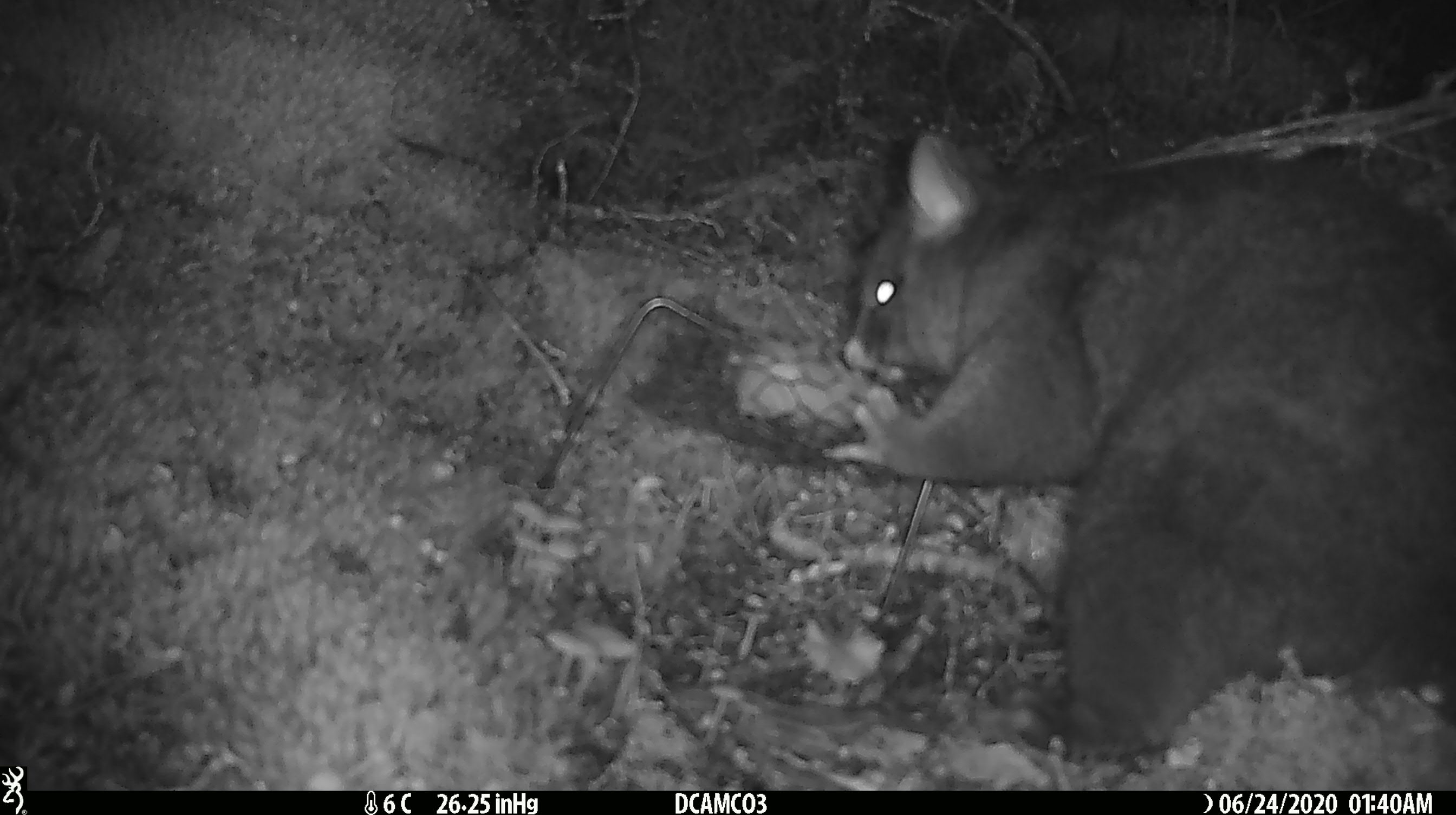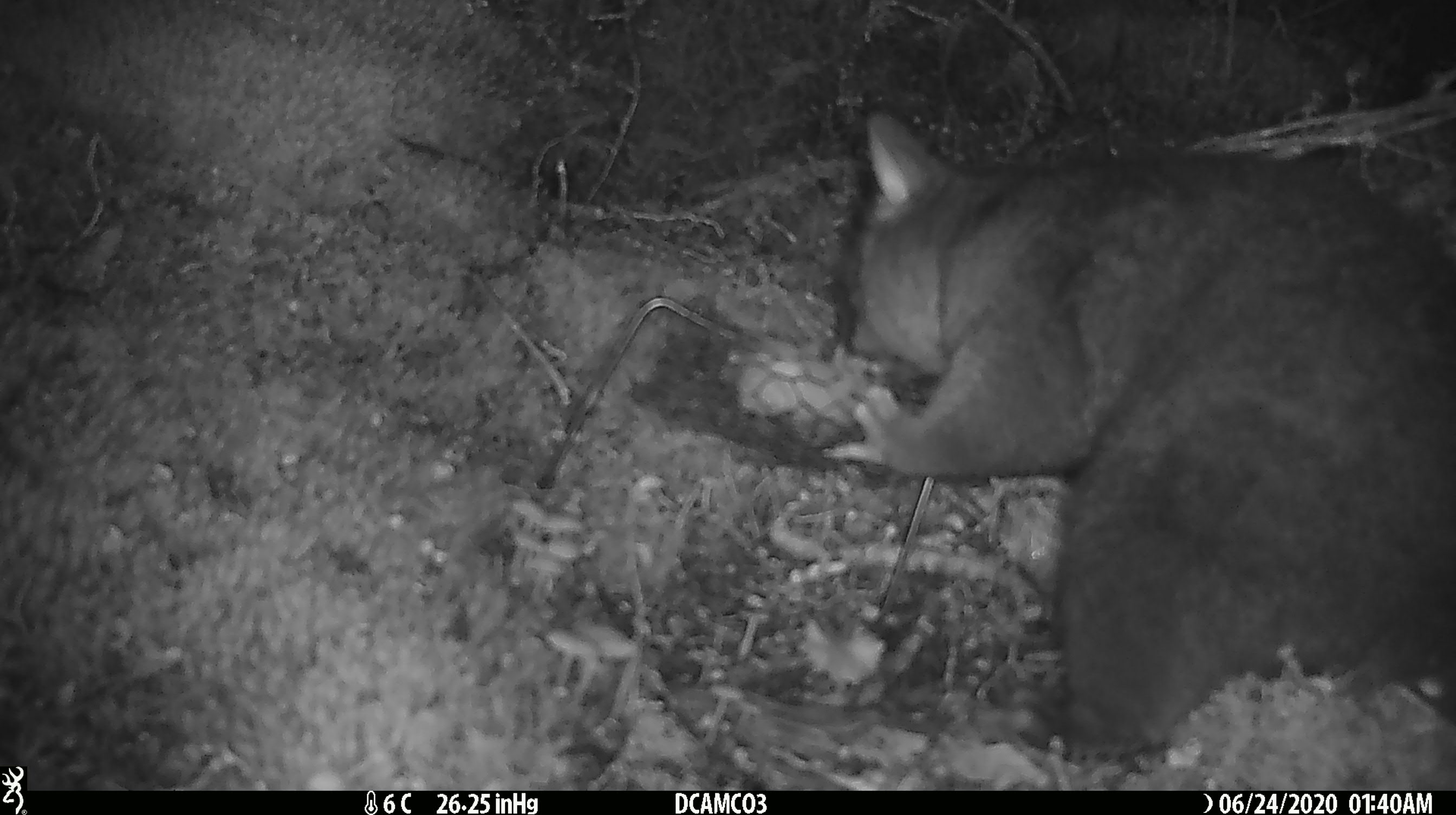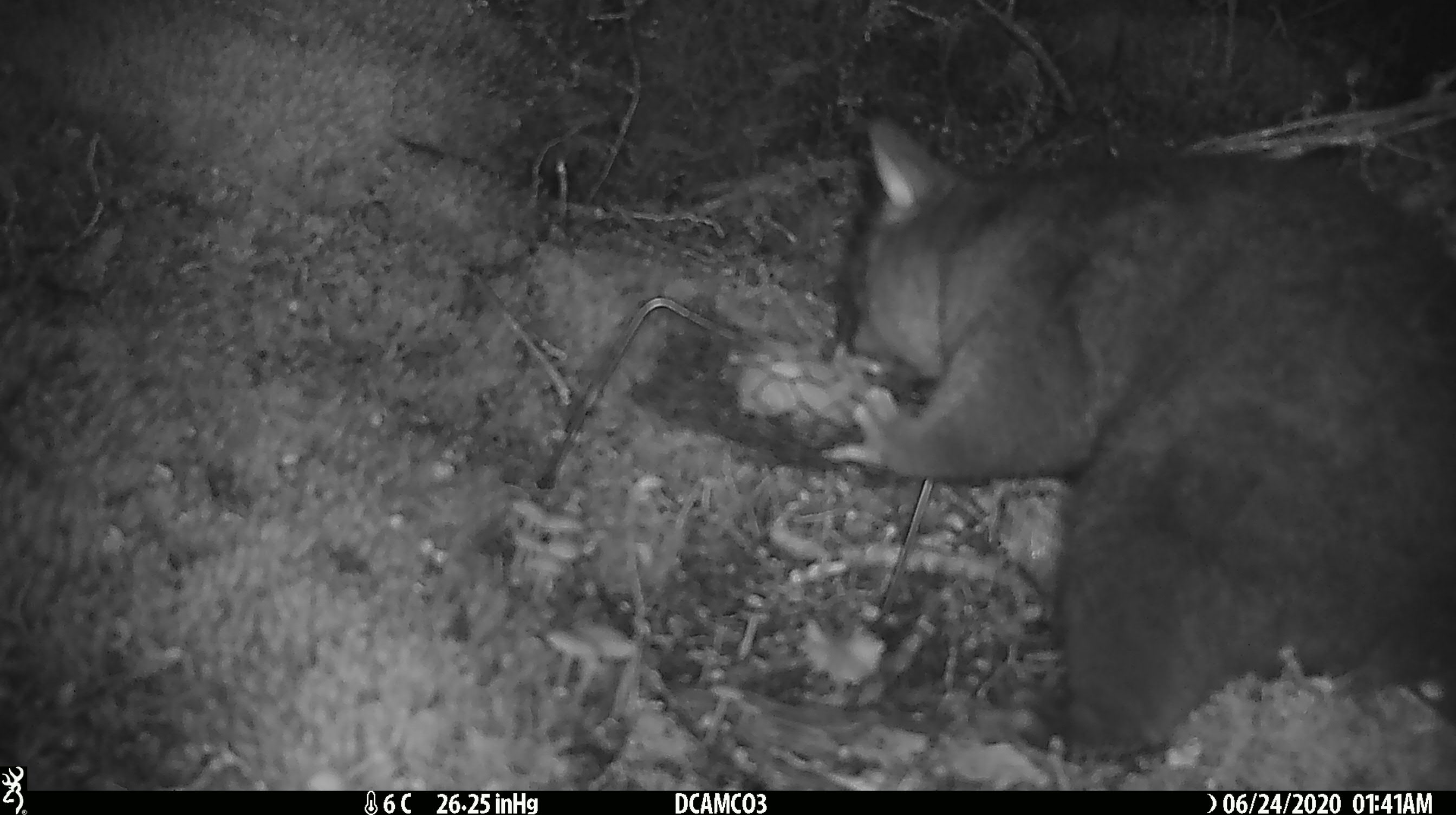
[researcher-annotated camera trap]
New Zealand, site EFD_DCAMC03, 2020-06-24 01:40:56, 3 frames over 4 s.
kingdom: Animalia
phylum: Chordata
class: Mammalia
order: Diprotodontia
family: Phalangeridae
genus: Trichosurus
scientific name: Trichosurus vulpecula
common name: common brushtail possum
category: possum